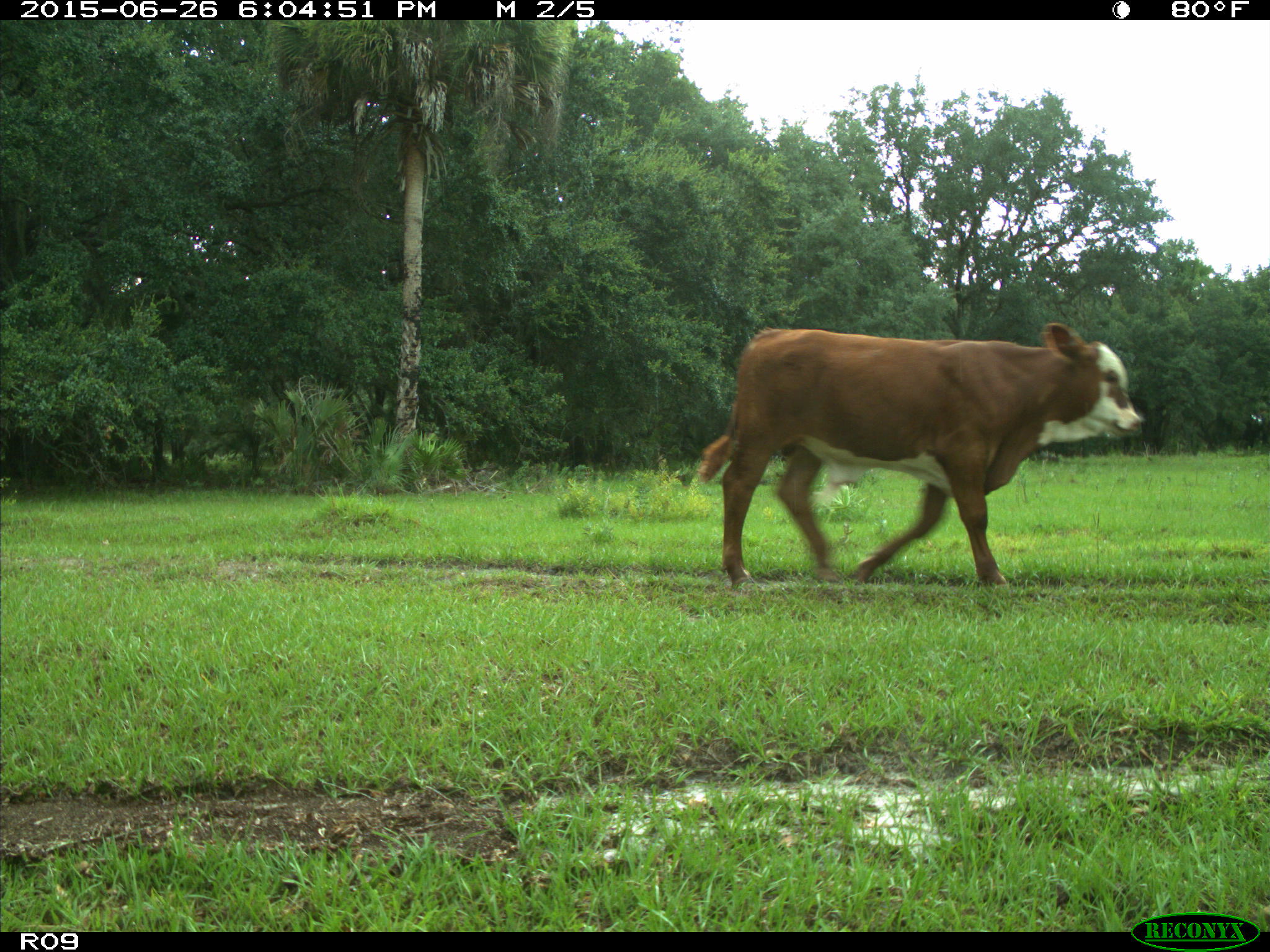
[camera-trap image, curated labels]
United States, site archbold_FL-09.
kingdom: Animalia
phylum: Chordata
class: Mammalia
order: Artiodactyla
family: Bovidae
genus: Bos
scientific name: Bos taurus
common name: domestic cow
Bos taurus (domestic cow).